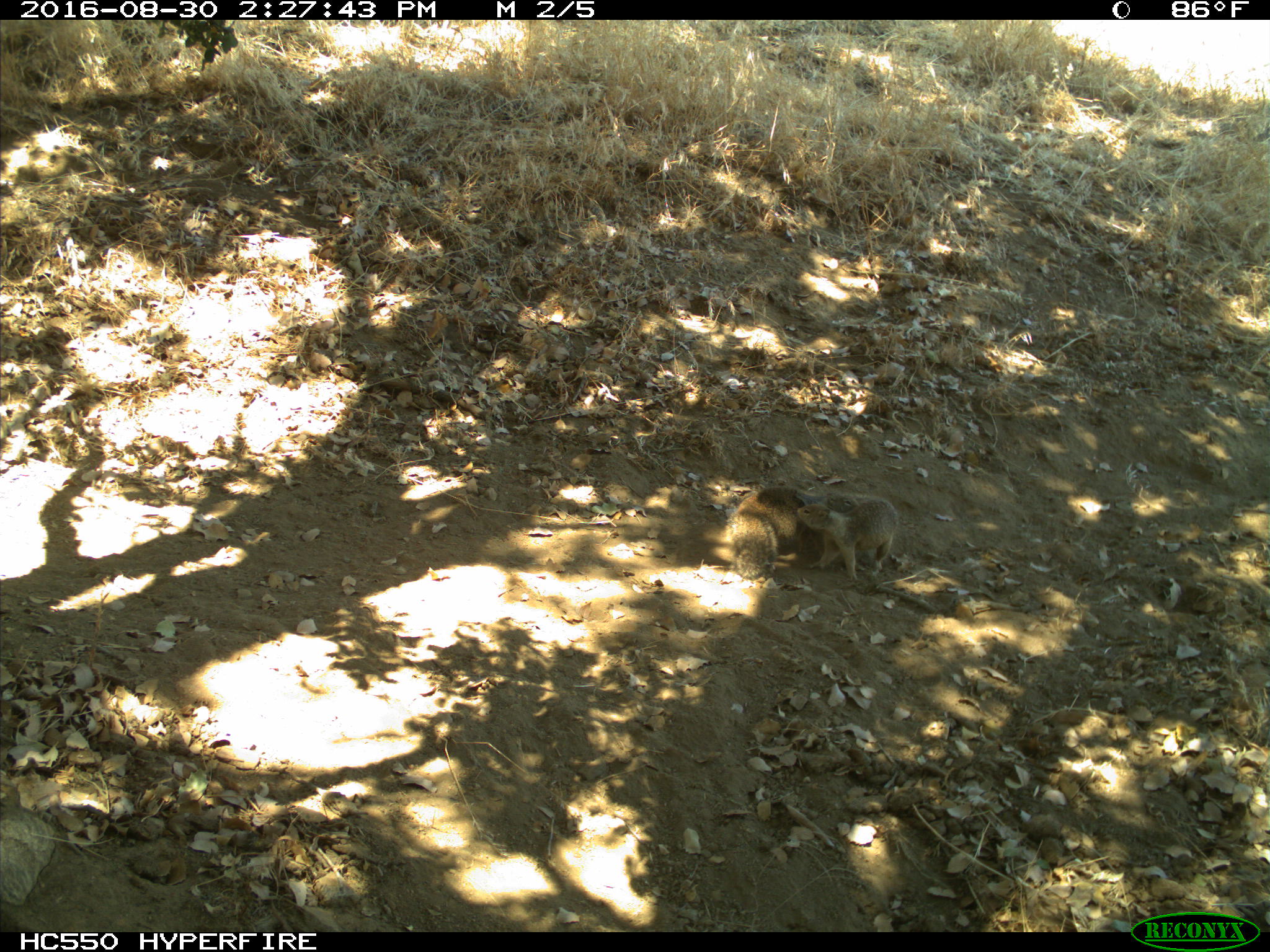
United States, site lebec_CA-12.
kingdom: Animalia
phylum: Chordata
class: Mammalia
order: Rodentia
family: Sciuridae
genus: Otospermophilus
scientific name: Otospermophilus beecheyi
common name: california ground squirrel